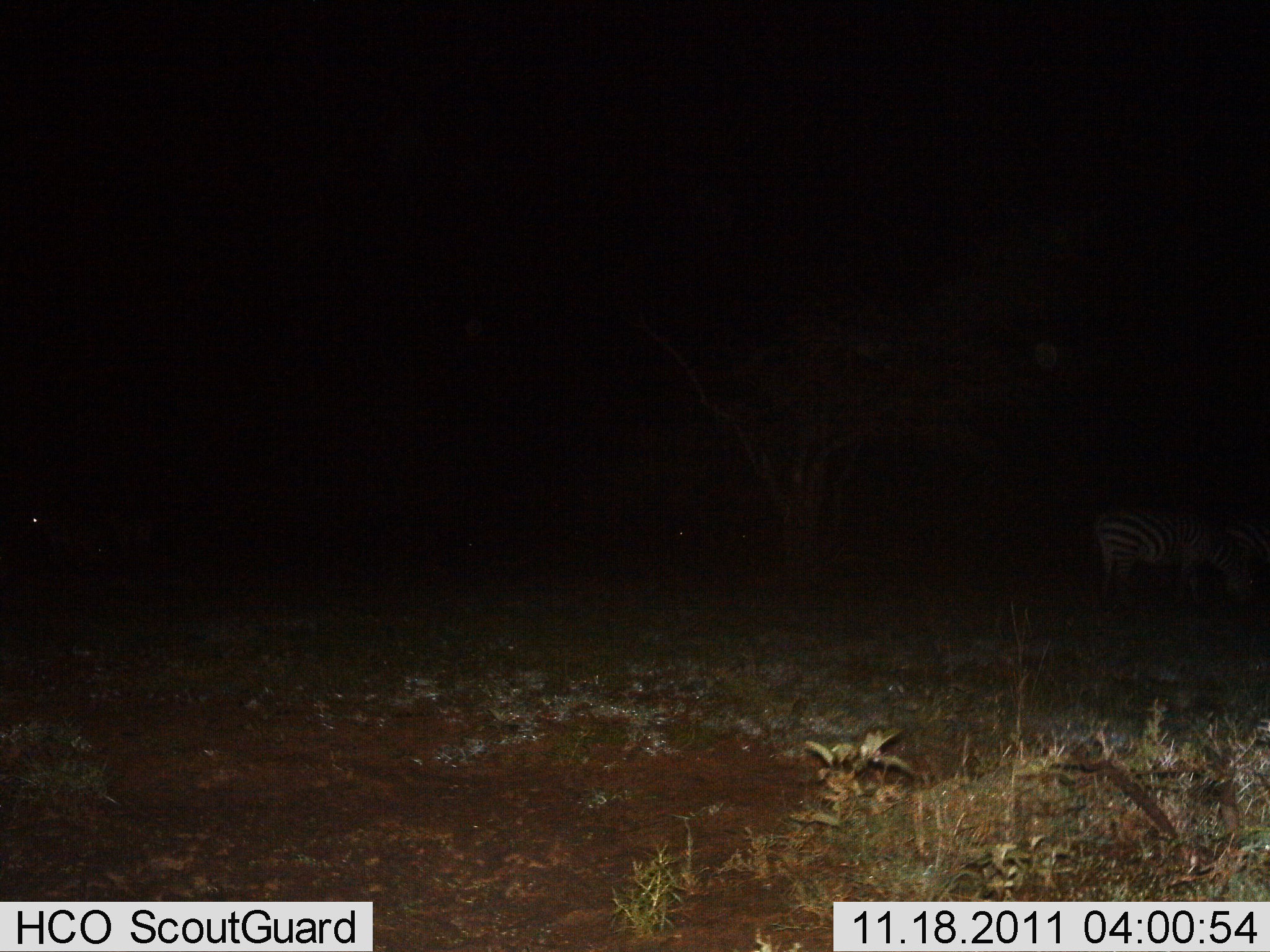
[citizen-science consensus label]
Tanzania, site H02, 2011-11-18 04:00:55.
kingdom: Animalia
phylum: Chordata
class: Mammalia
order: Perissodactyla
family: Equidae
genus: Equus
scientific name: Equus quagga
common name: plains zebra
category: zebra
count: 2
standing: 67%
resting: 0%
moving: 8%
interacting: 0%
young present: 0%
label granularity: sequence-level